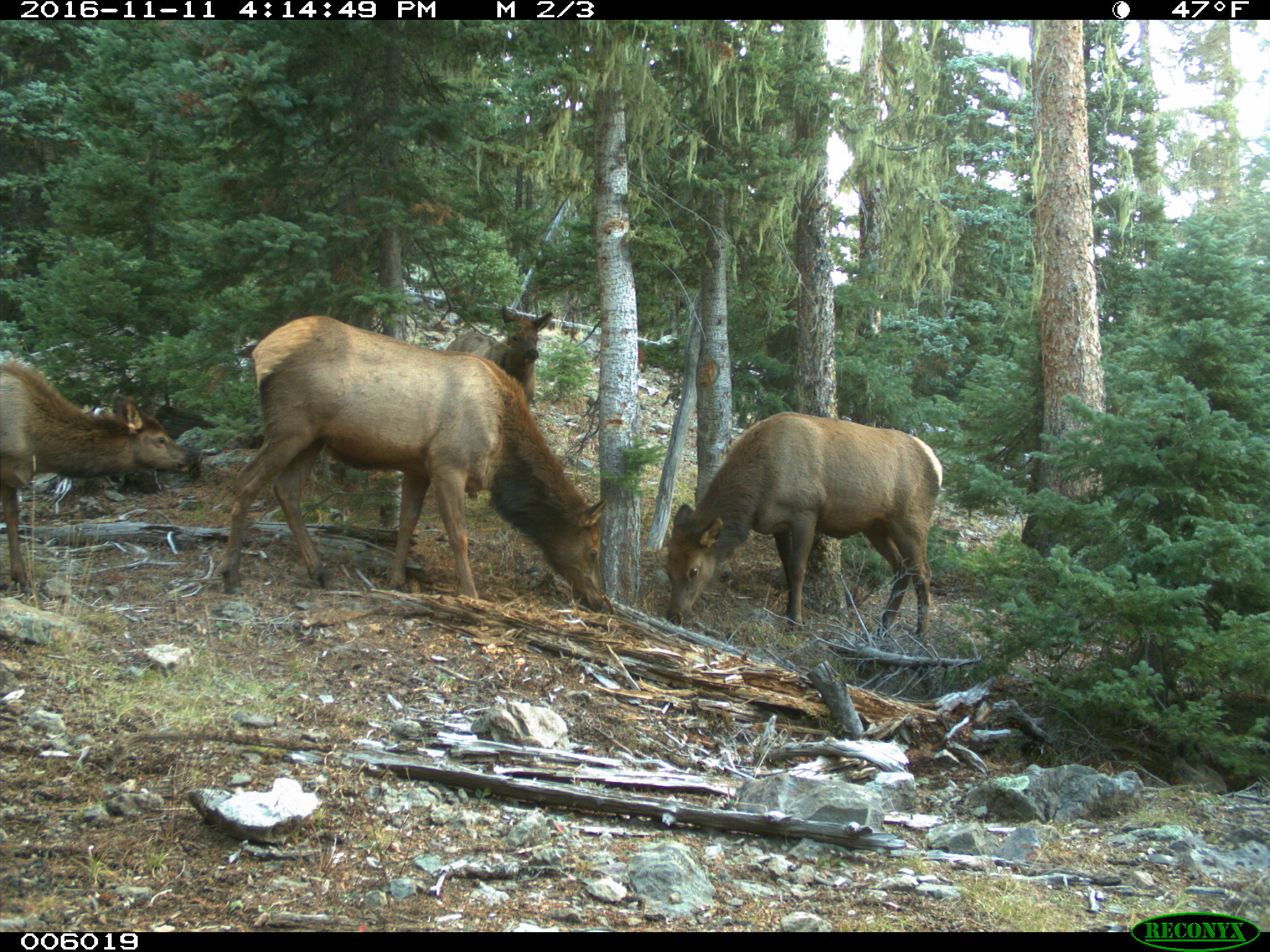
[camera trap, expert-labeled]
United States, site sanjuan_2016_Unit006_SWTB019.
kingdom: Animalia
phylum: Chordata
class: Mammalia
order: Artiodactyla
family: Cervidae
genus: Cervus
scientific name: Cervus elaphus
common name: red deer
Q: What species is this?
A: Cervus elaphus (red deer).